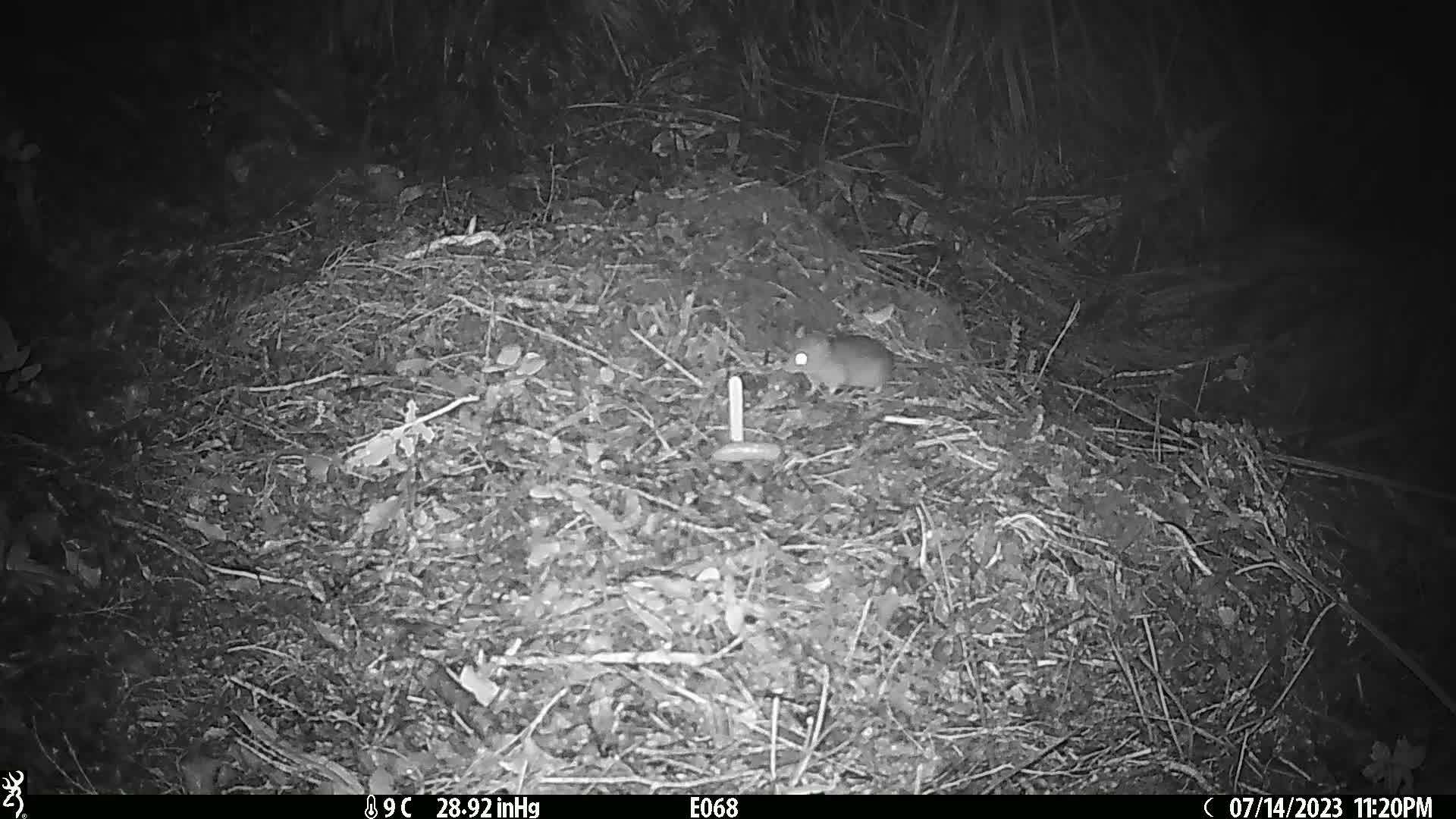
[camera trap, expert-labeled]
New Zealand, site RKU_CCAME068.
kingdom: Animalia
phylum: Chordata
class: Mammalia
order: Rodentia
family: Muridae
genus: Rattus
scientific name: Rattus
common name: rat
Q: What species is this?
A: Rat (Rattus).